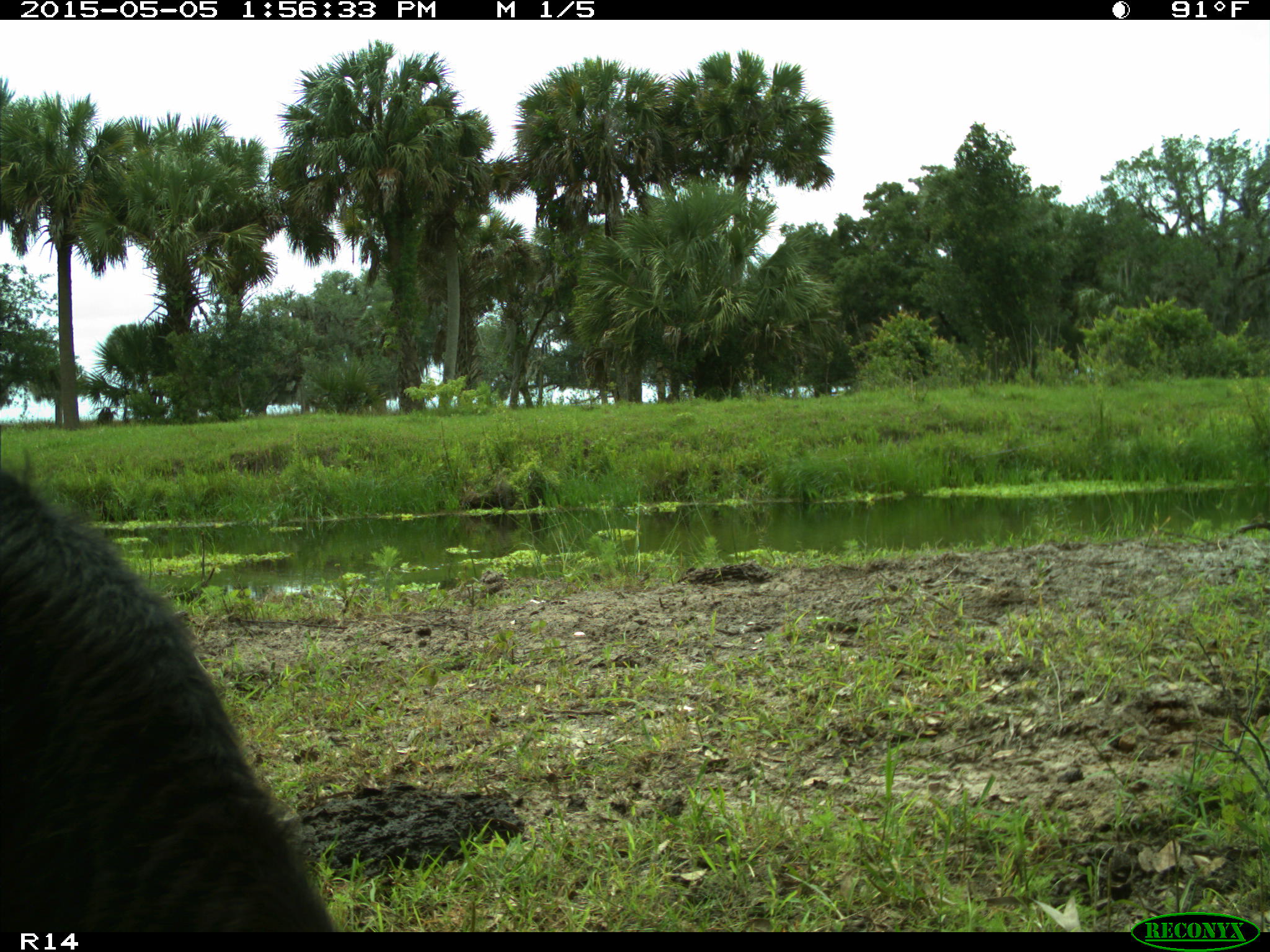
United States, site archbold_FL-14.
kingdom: Animalia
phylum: Chordata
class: Mammalia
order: Artiodactyla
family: Bovidae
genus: Bos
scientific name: Bos taurus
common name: domestic cow